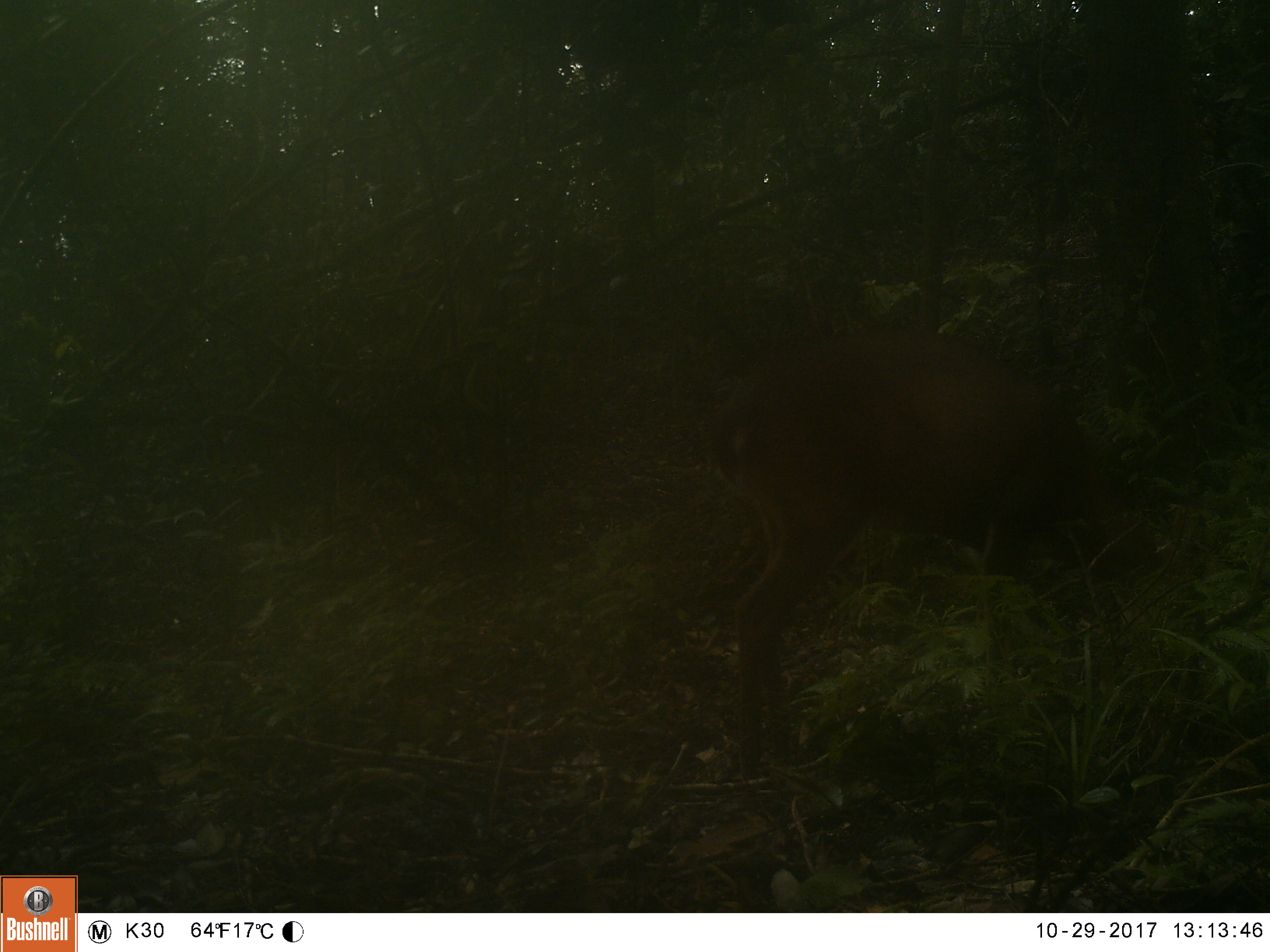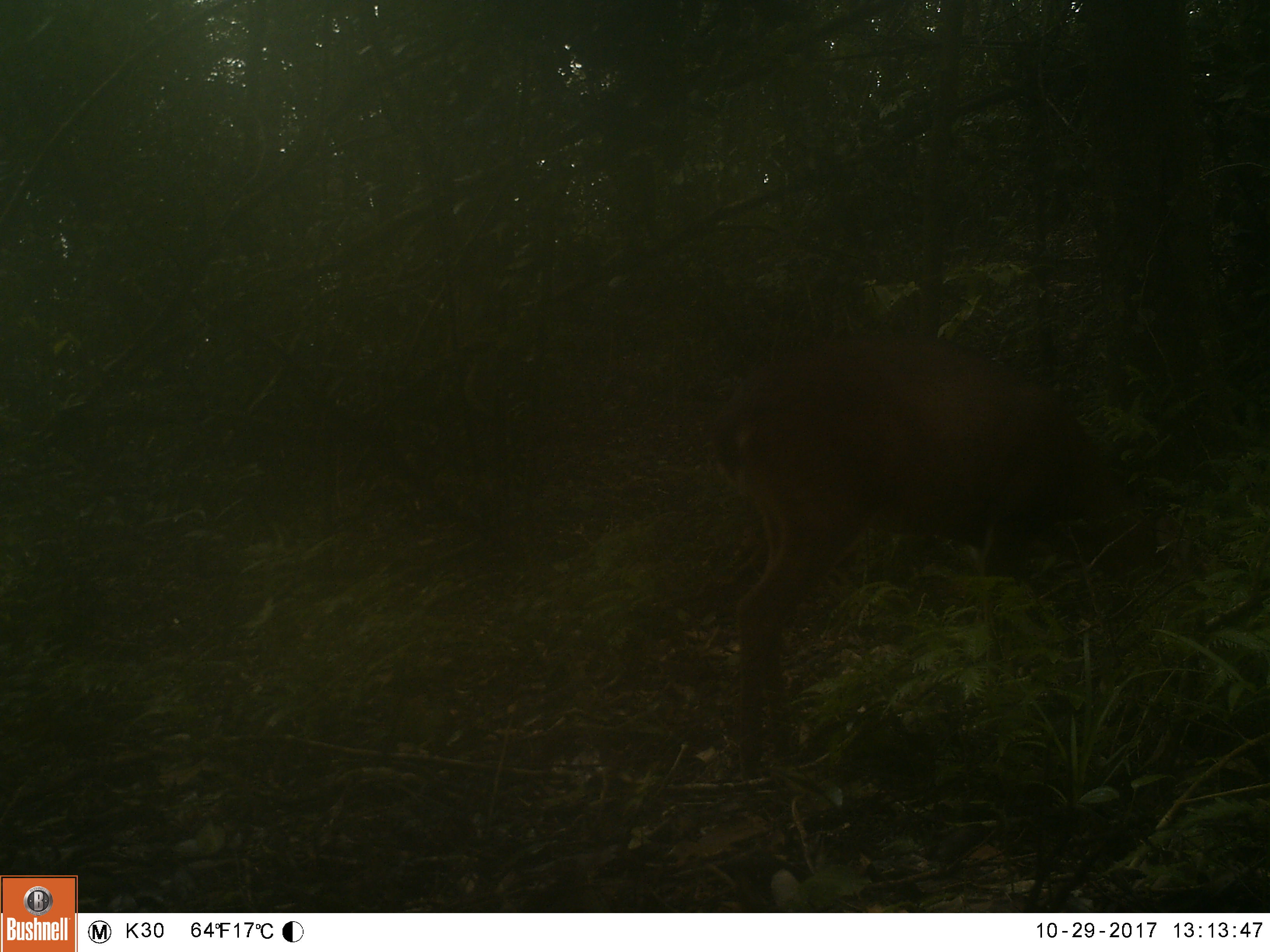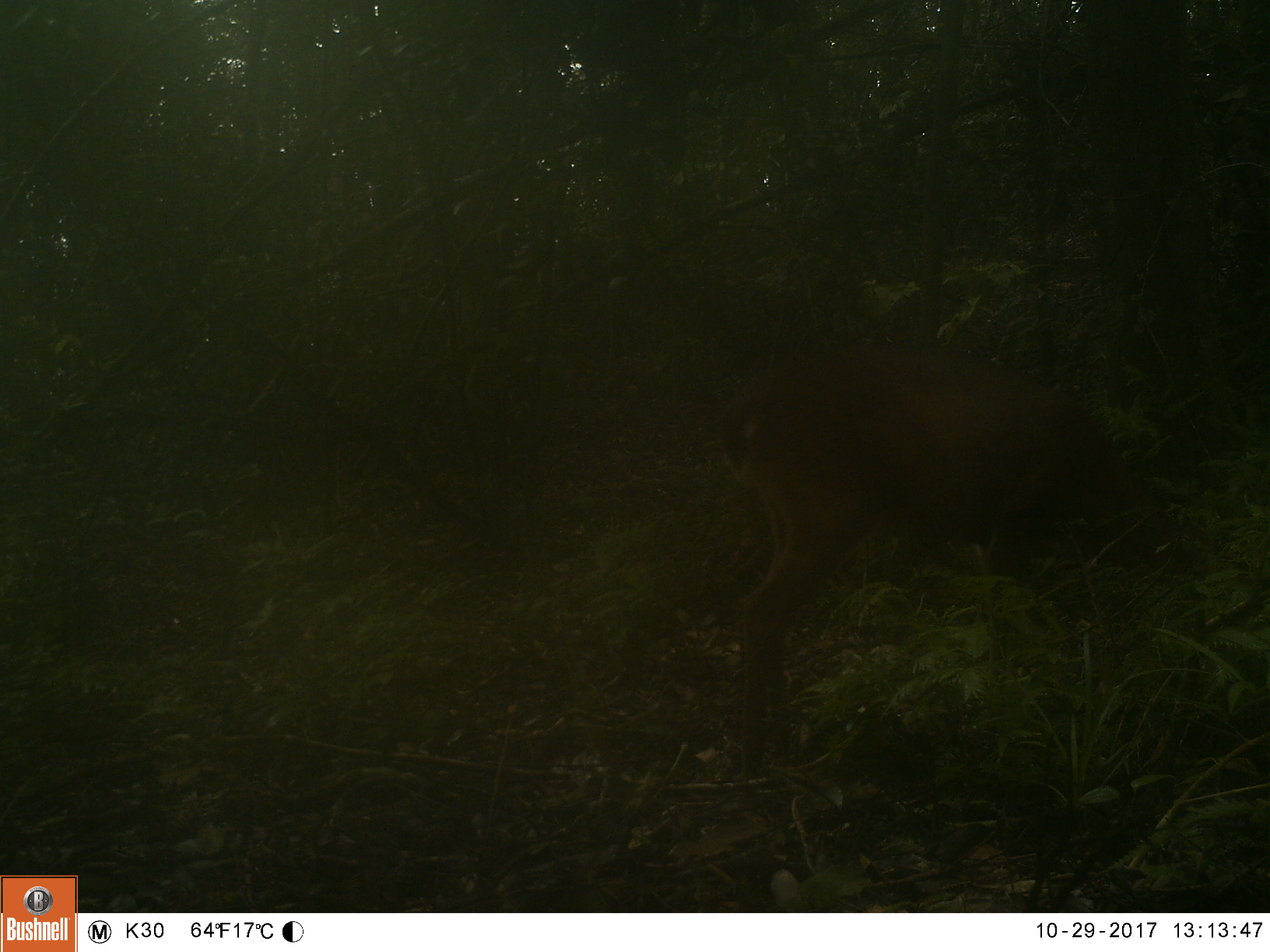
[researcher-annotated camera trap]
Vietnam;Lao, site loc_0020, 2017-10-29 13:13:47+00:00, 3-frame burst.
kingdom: Animalia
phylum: Chordata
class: Mammalia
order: Artiodactyla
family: Cervidae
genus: Muntiacus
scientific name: Muntiacus vuquangensis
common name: large-antlered muntjac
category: large antlered muntjac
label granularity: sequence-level